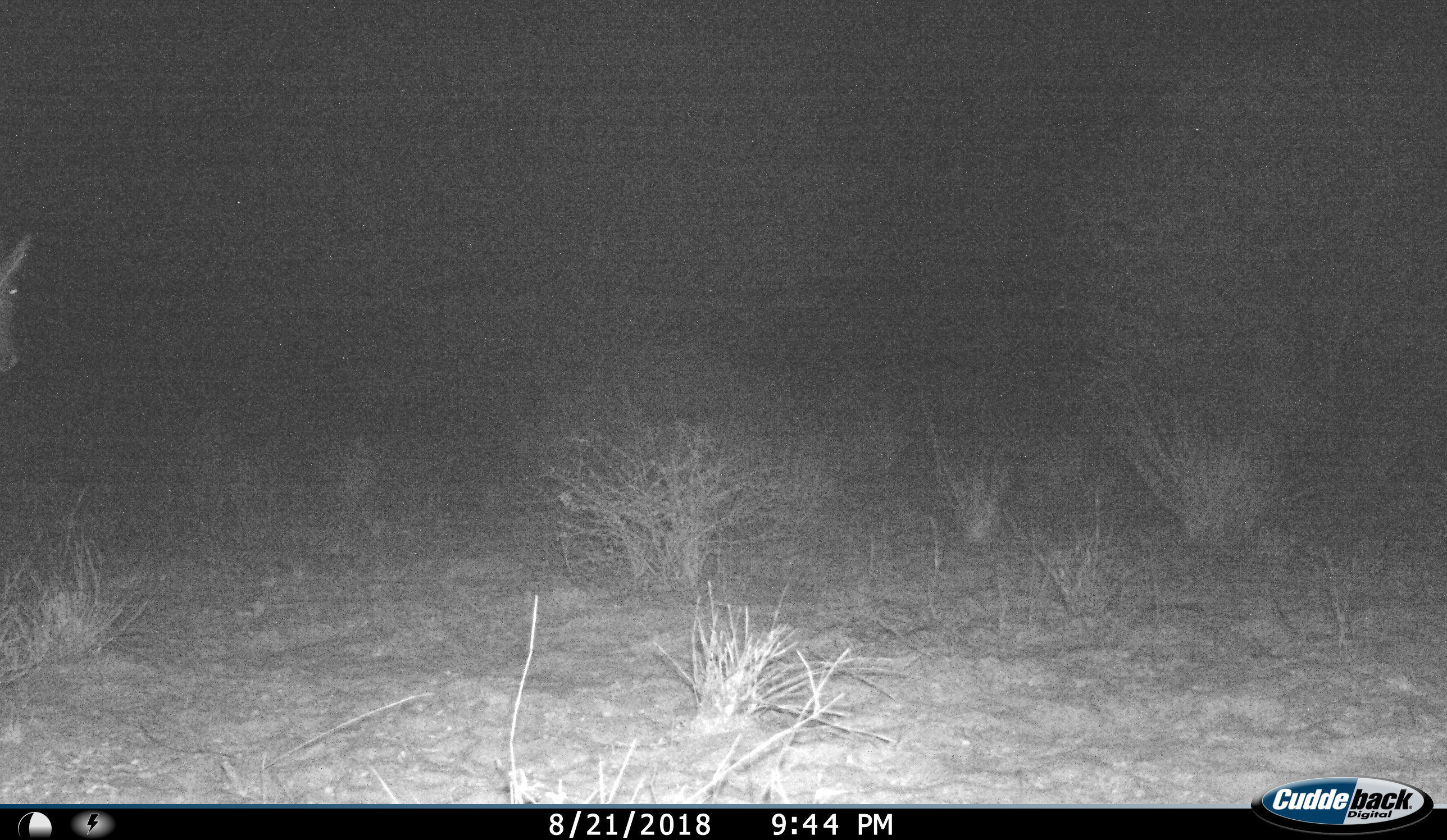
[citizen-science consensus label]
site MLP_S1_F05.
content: unidentified animal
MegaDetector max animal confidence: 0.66